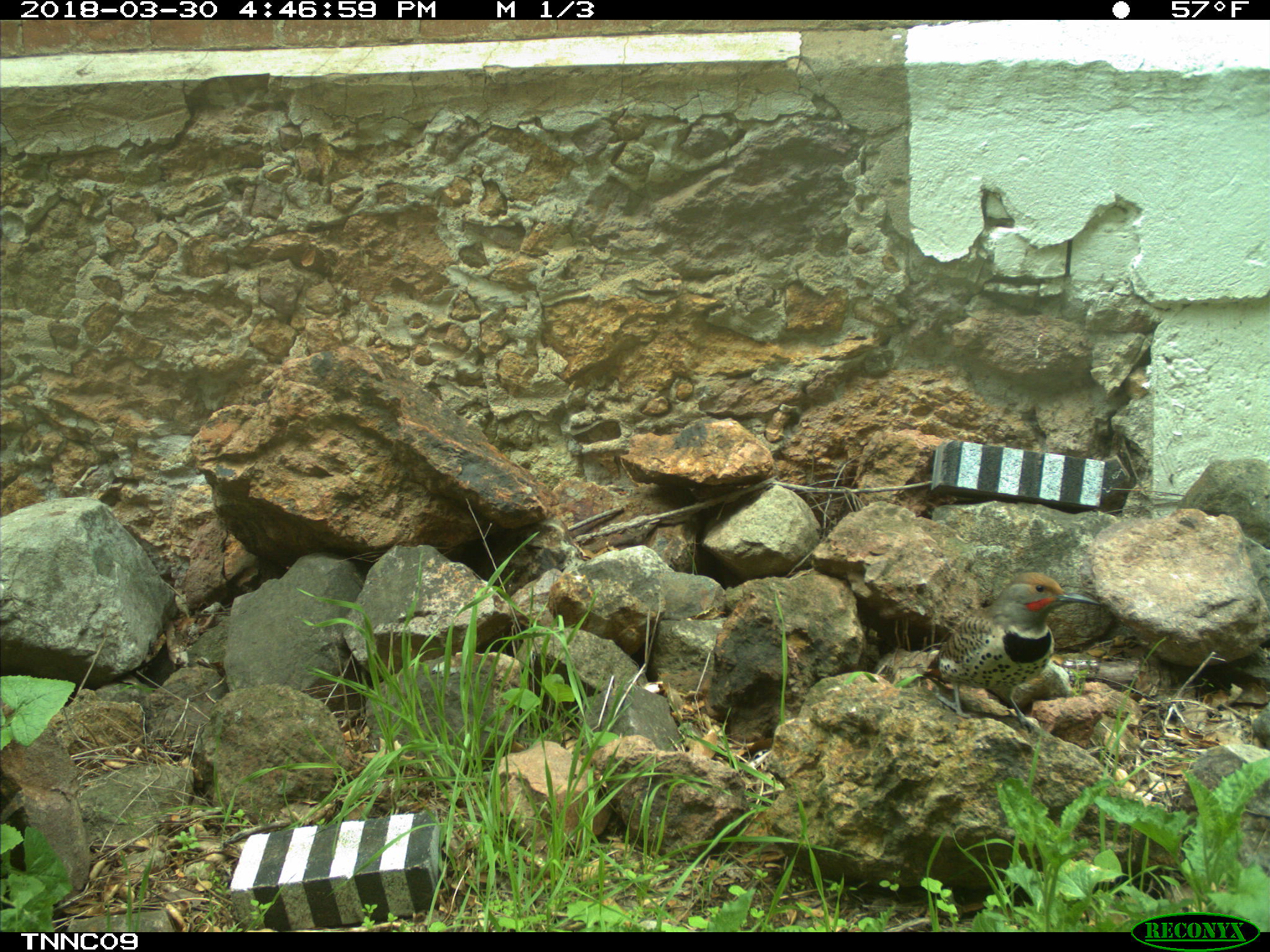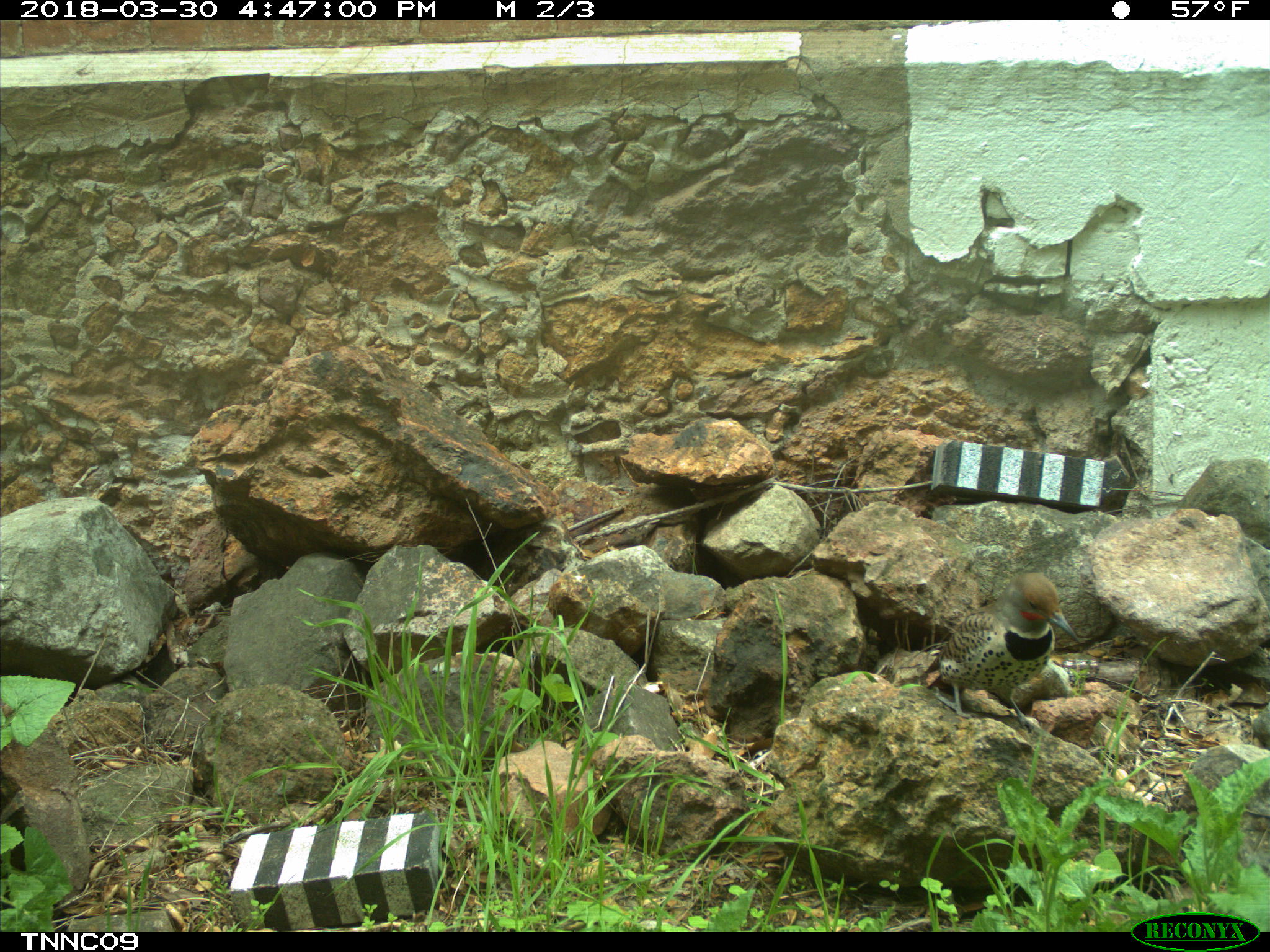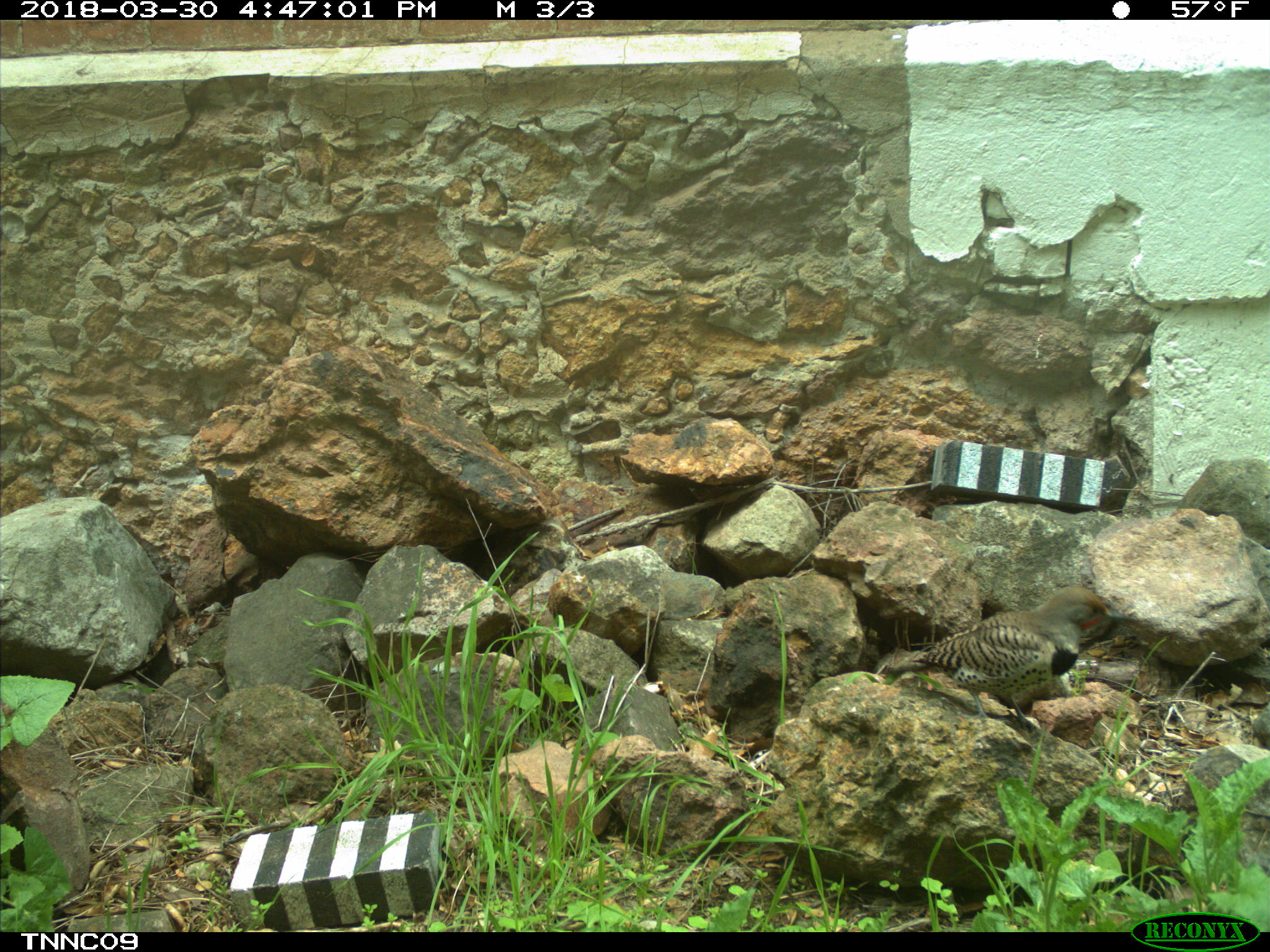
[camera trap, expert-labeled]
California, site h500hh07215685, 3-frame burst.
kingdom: Animalia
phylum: Chordata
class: Aves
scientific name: Aves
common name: bird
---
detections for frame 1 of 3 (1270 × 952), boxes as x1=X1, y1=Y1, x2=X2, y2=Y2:
bird: x1=915, y1=572, x2=1102, y2=743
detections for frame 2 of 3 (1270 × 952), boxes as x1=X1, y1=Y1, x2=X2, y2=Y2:
bird: x1=923, y1=571, x2=1080, y2=734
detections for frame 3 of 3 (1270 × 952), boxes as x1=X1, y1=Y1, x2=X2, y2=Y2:
bird: x1=889, y1=585, x2=1137, y2=736